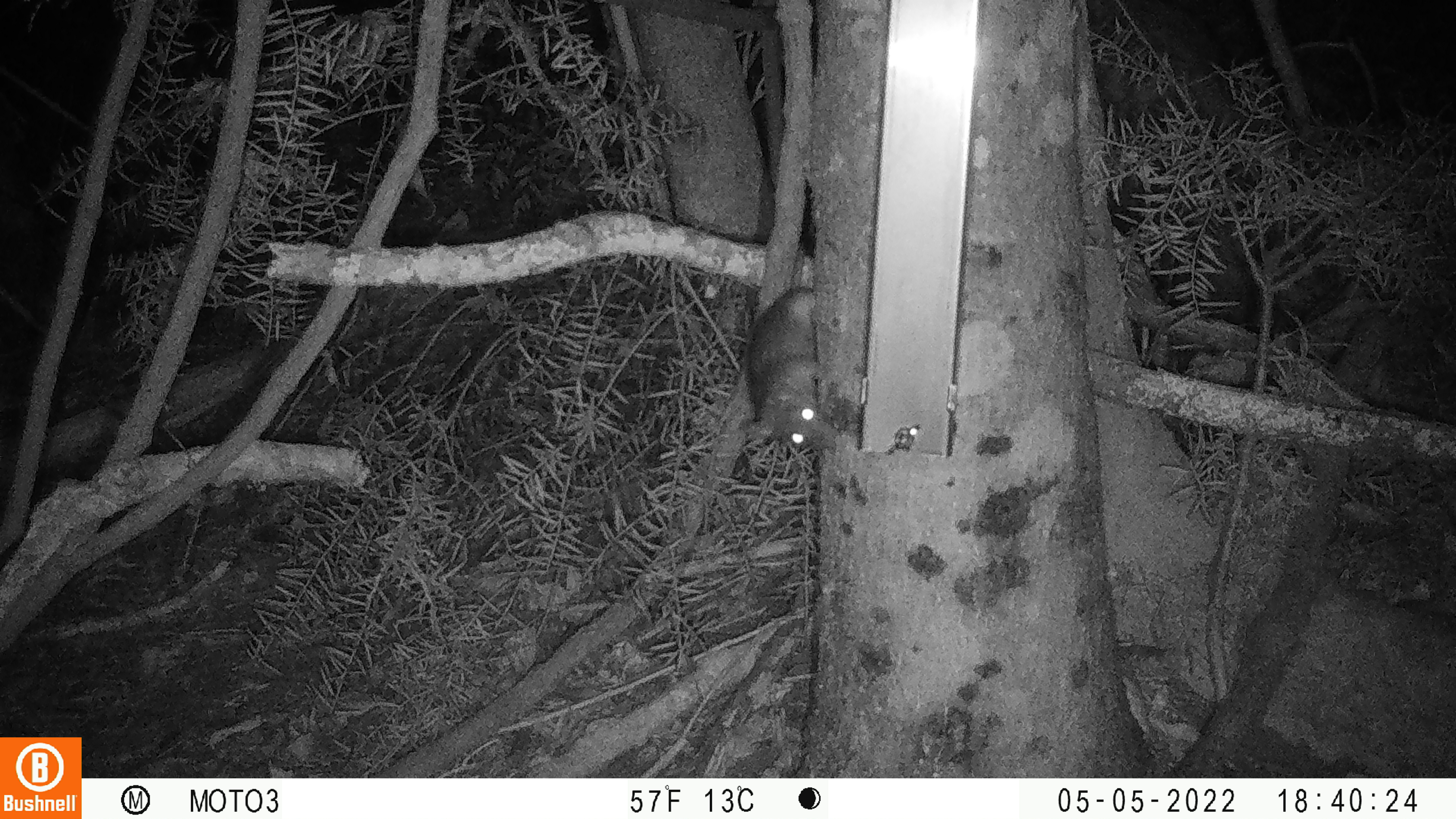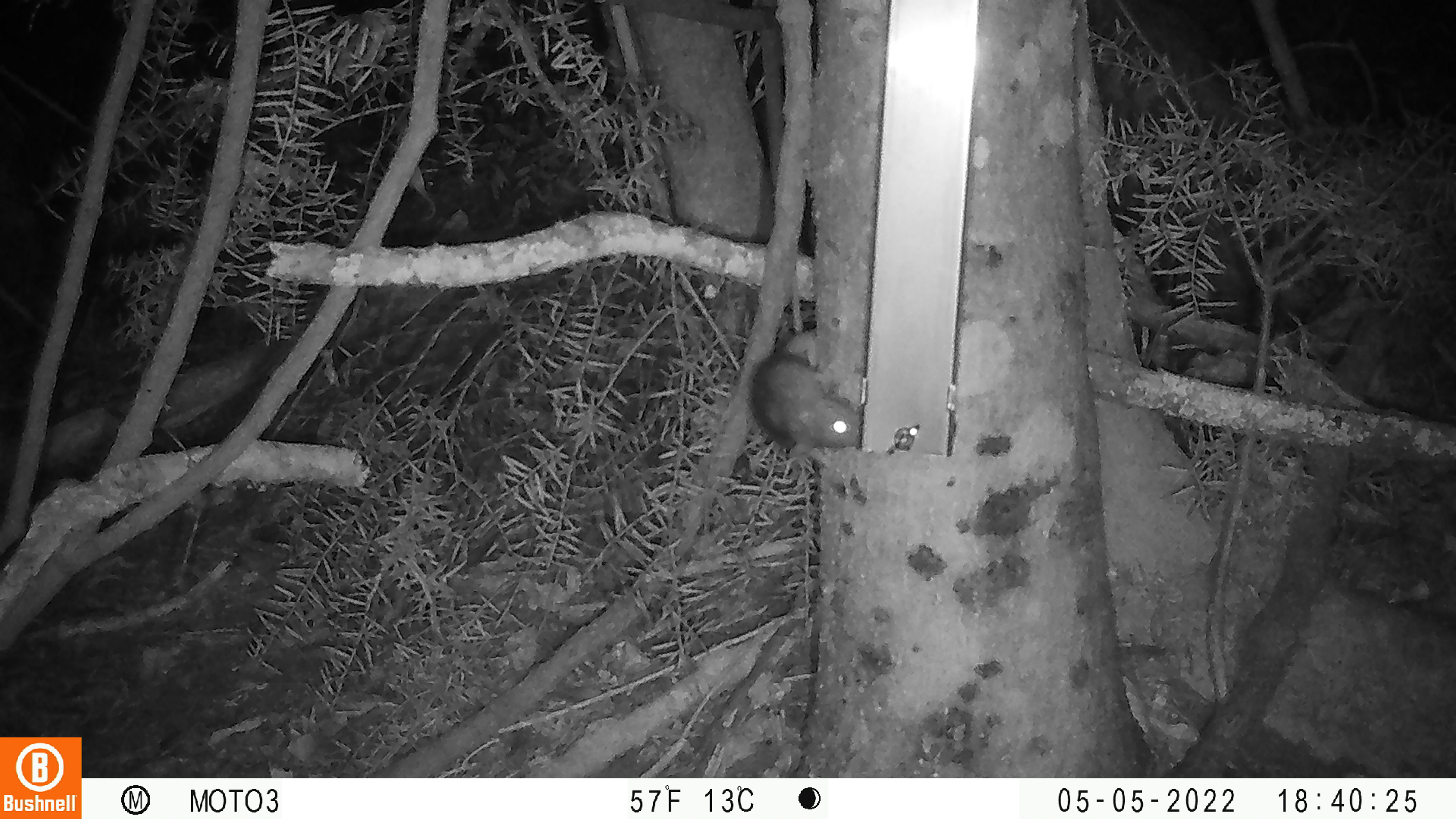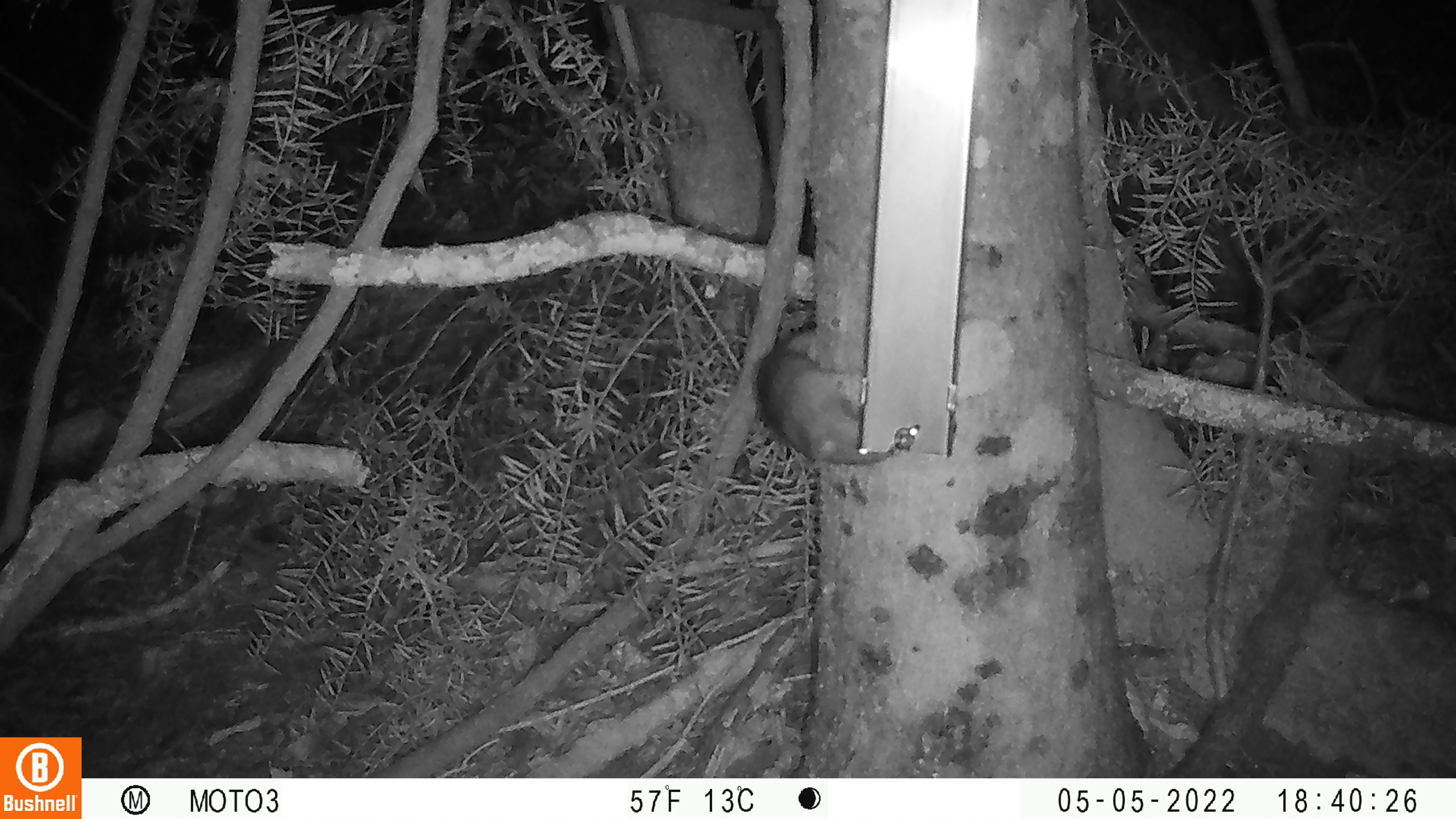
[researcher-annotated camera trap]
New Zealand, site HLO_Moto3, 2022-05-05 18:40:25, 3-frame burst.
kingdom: Animalia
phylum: Chordata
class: Mammalia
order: Rodentia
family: Muridae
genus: Rattus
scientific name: Rattus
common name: rat